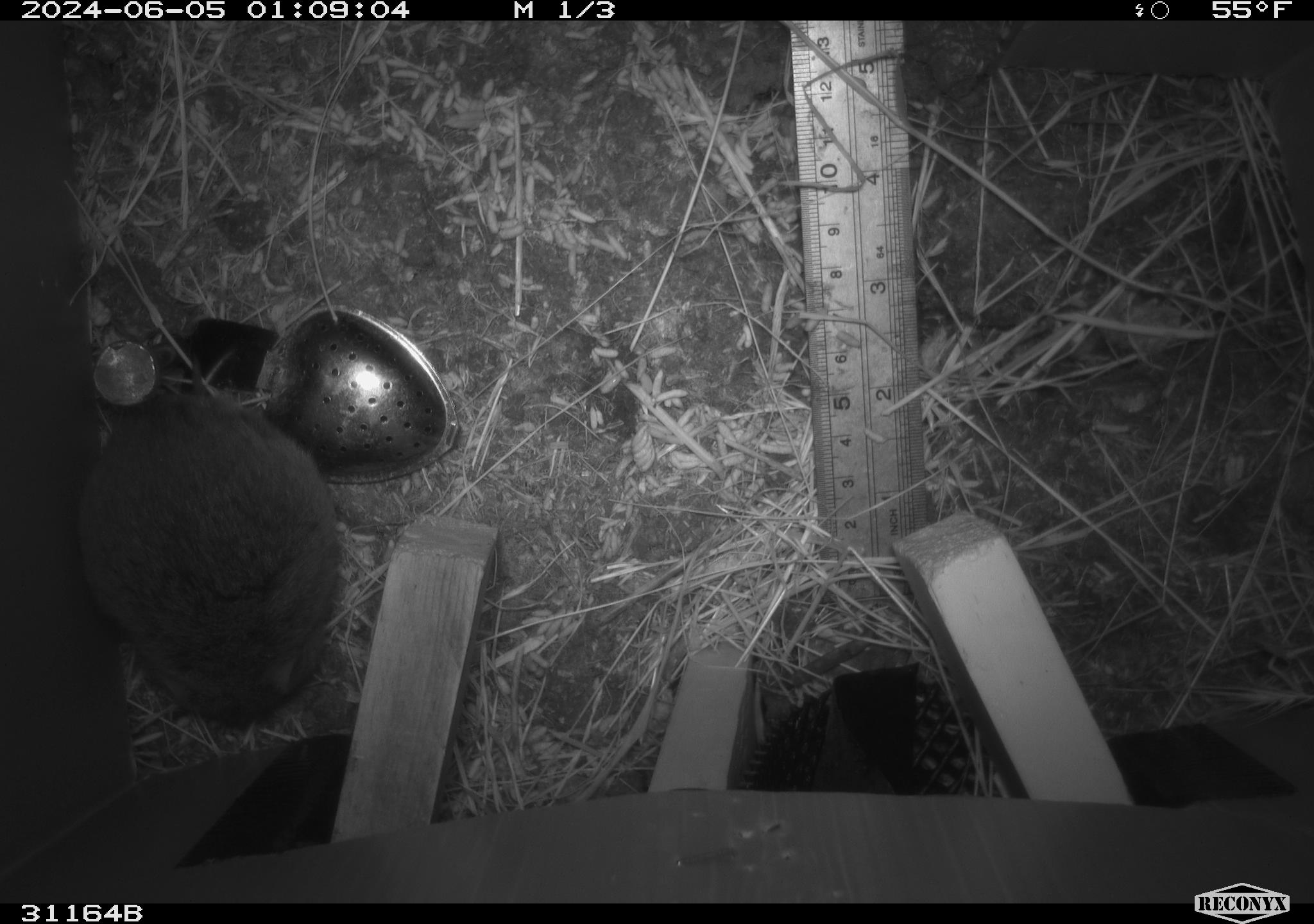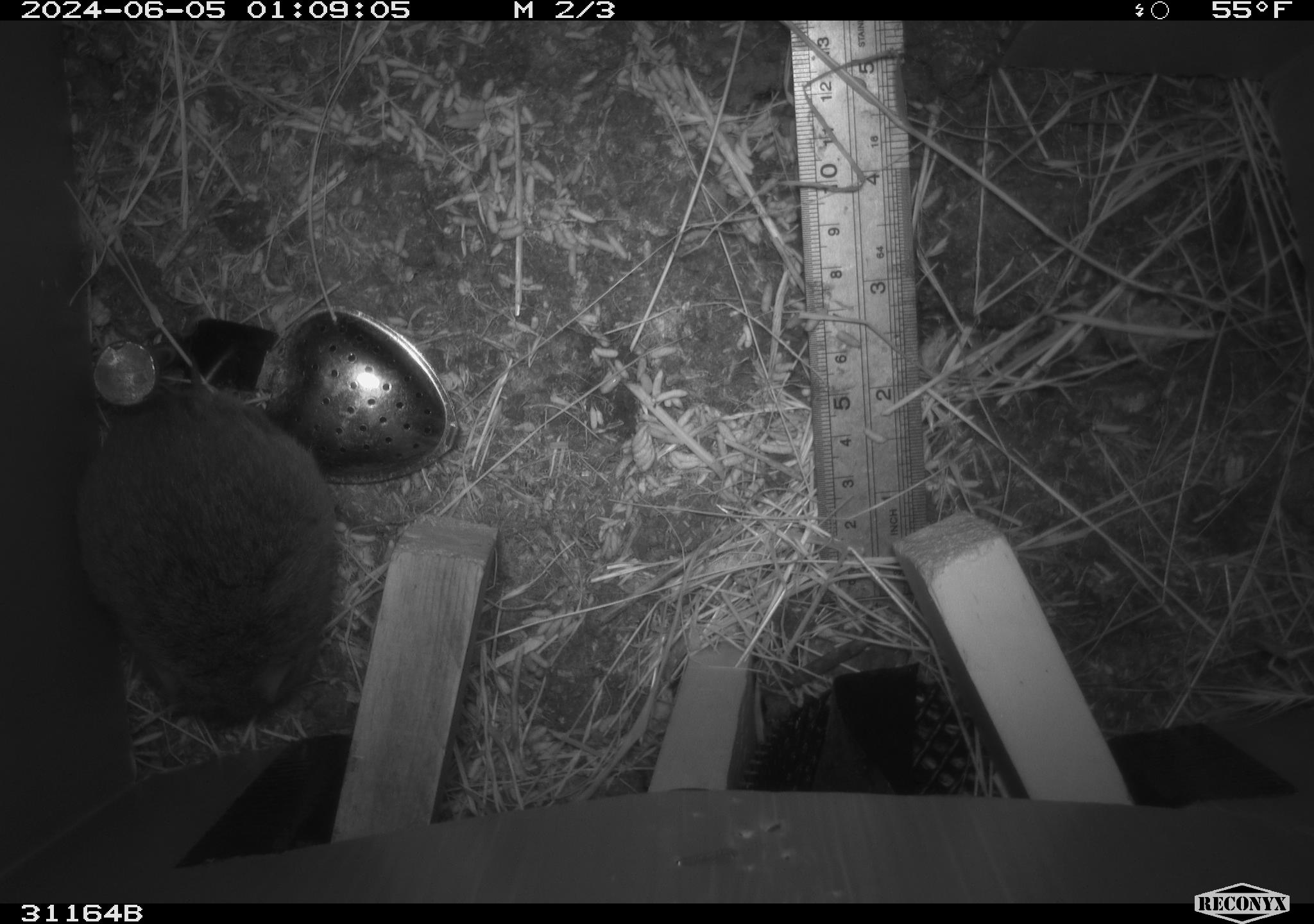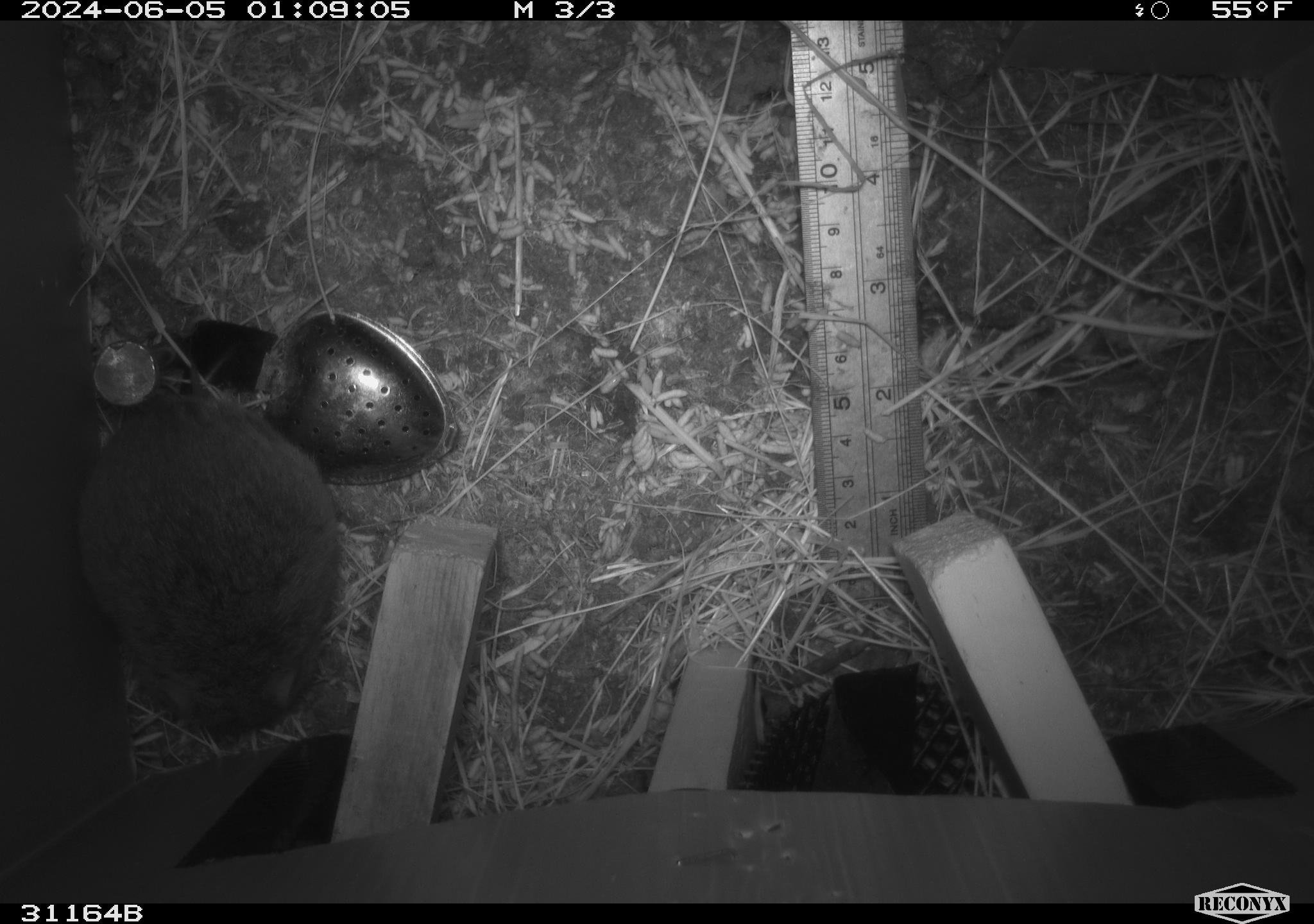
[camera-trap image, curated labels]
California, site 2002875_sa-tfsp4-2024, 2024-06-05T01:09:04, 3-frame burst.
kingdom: Animalia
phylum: Chordata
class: Mammalia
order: Rodentia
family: Cricetidae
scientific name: Arvicolinae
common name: voles, lemmings, and muskrats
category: arvicolinae subfamily